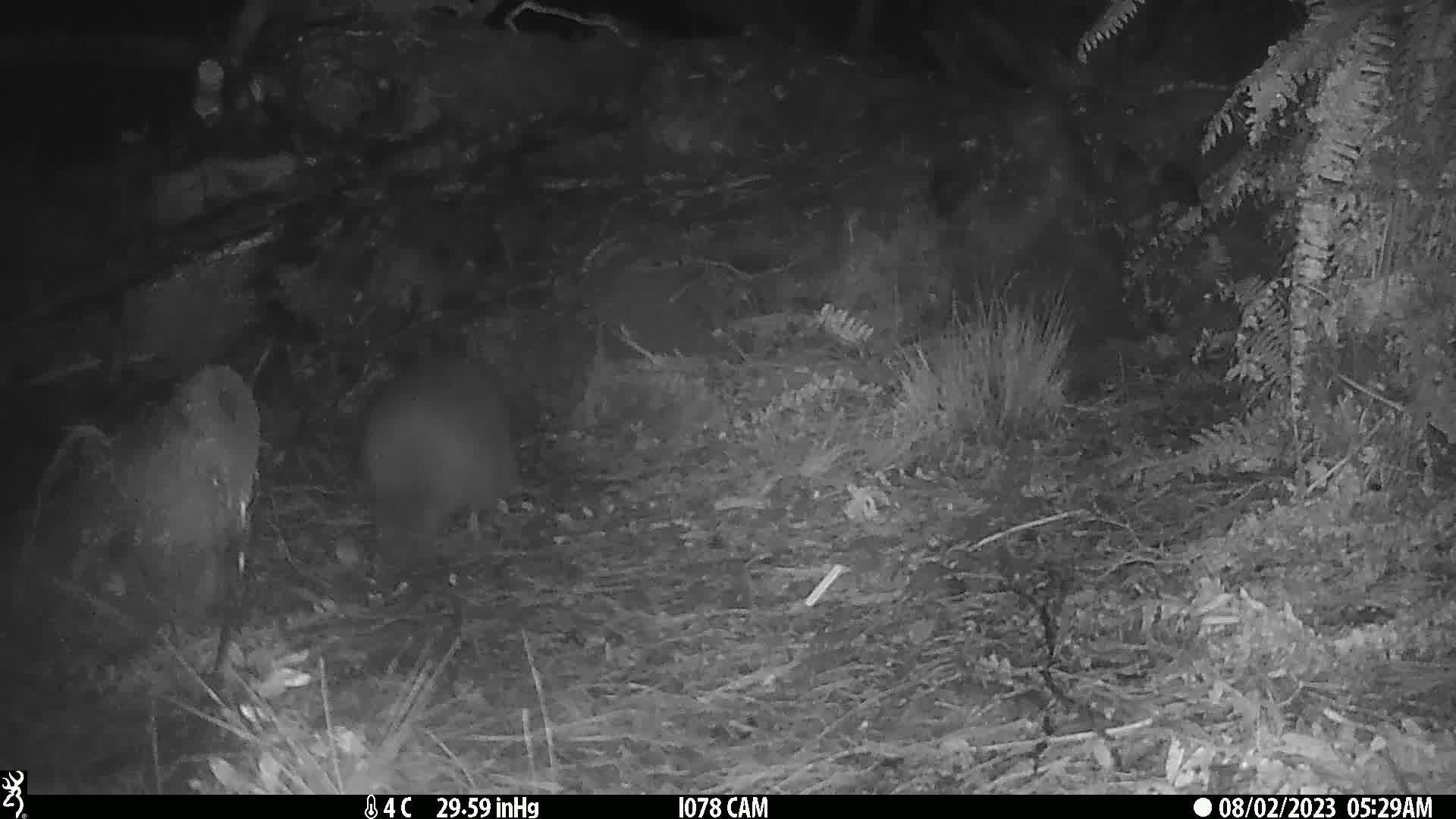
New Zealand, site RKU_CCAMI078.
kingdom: Animalia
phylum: Chordata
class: Aves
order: Apterygiformes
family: Apterygidae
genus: Apteryx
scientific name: Apteryx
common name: kiwi